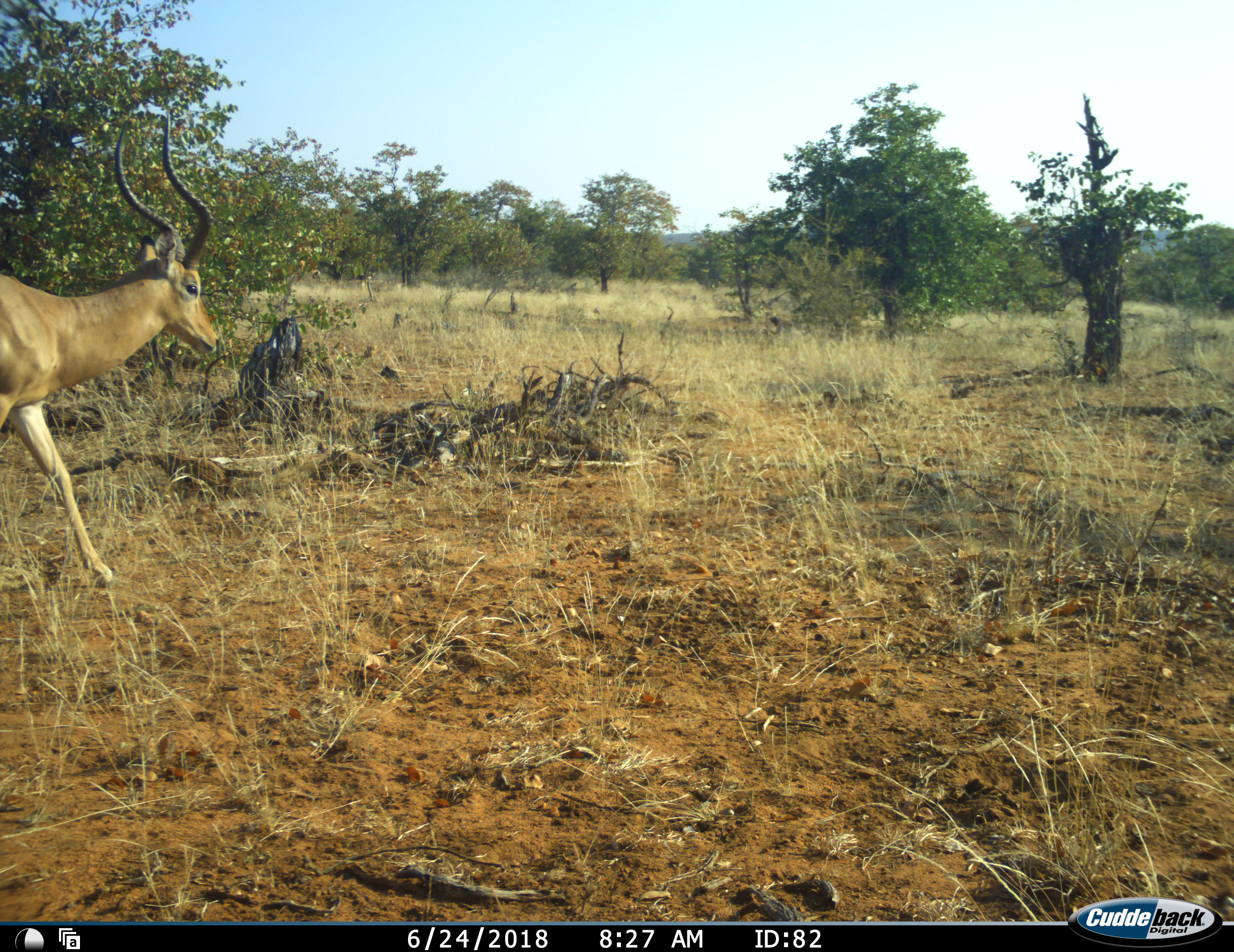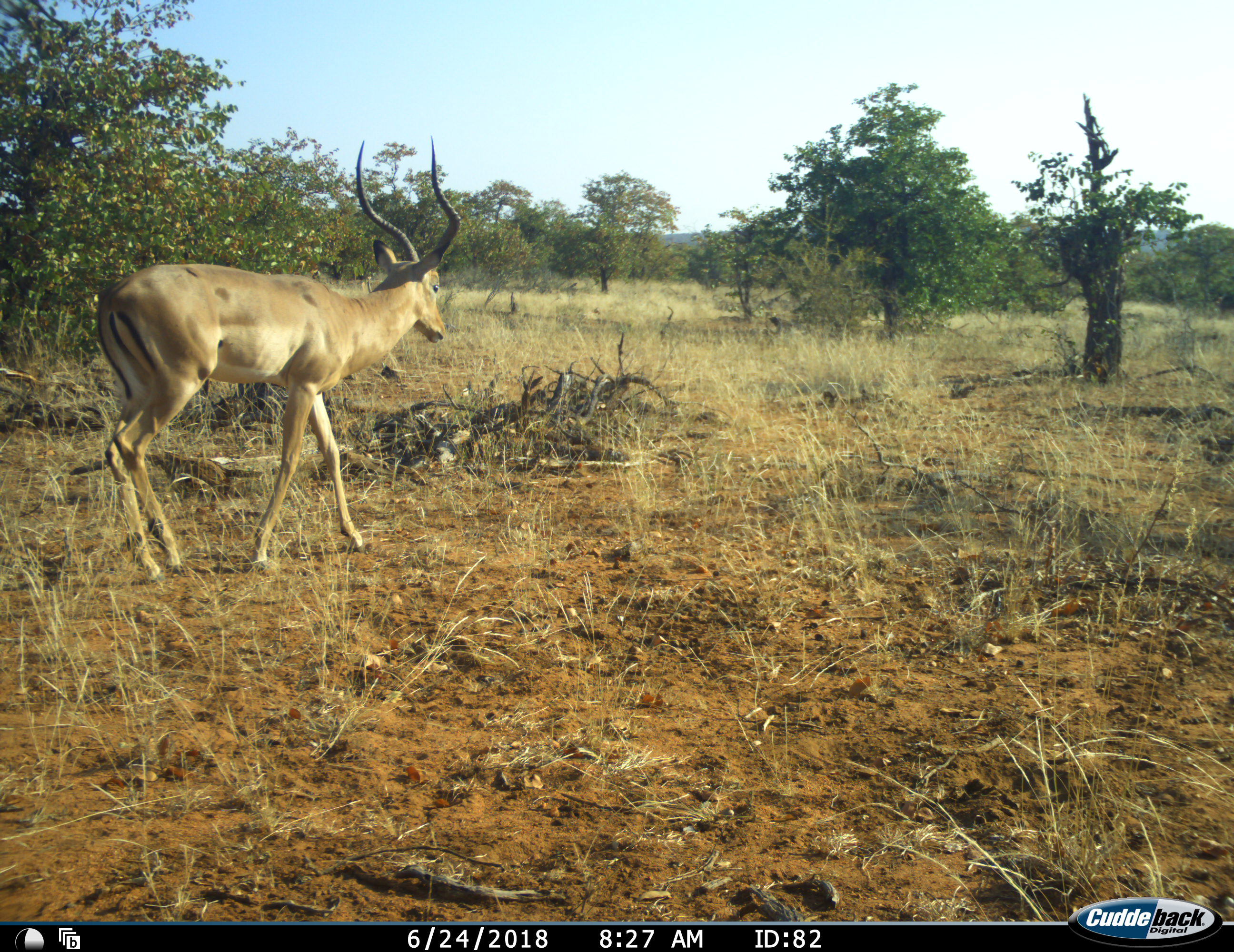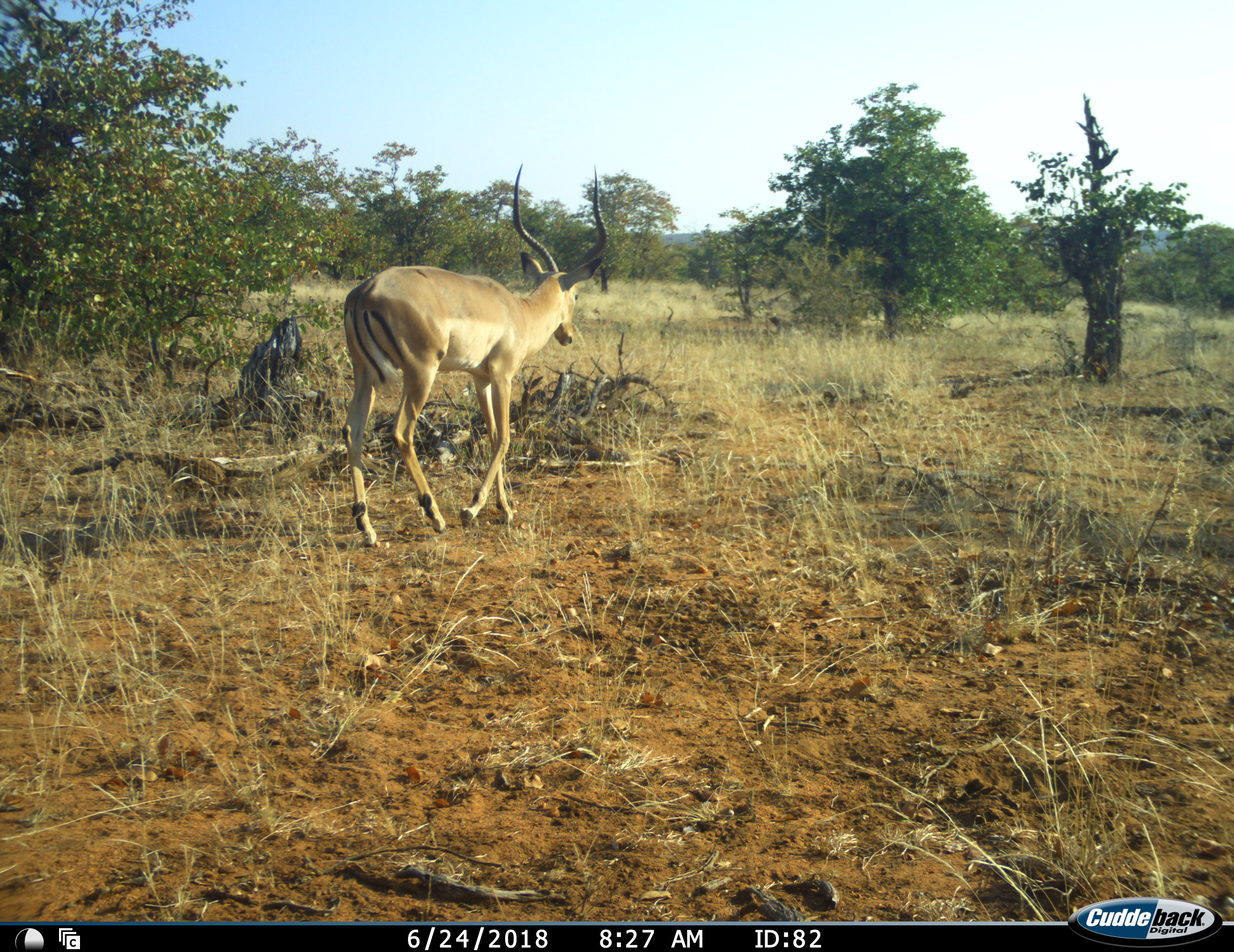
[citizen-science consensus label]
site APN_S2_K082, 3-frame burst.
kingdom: Animalia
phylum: Chordata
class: Mammalia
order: Artiodactyla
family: Bovidae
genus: Aepyceros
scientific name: Aepyceros melampus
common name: impala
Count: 1.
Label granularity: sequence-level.